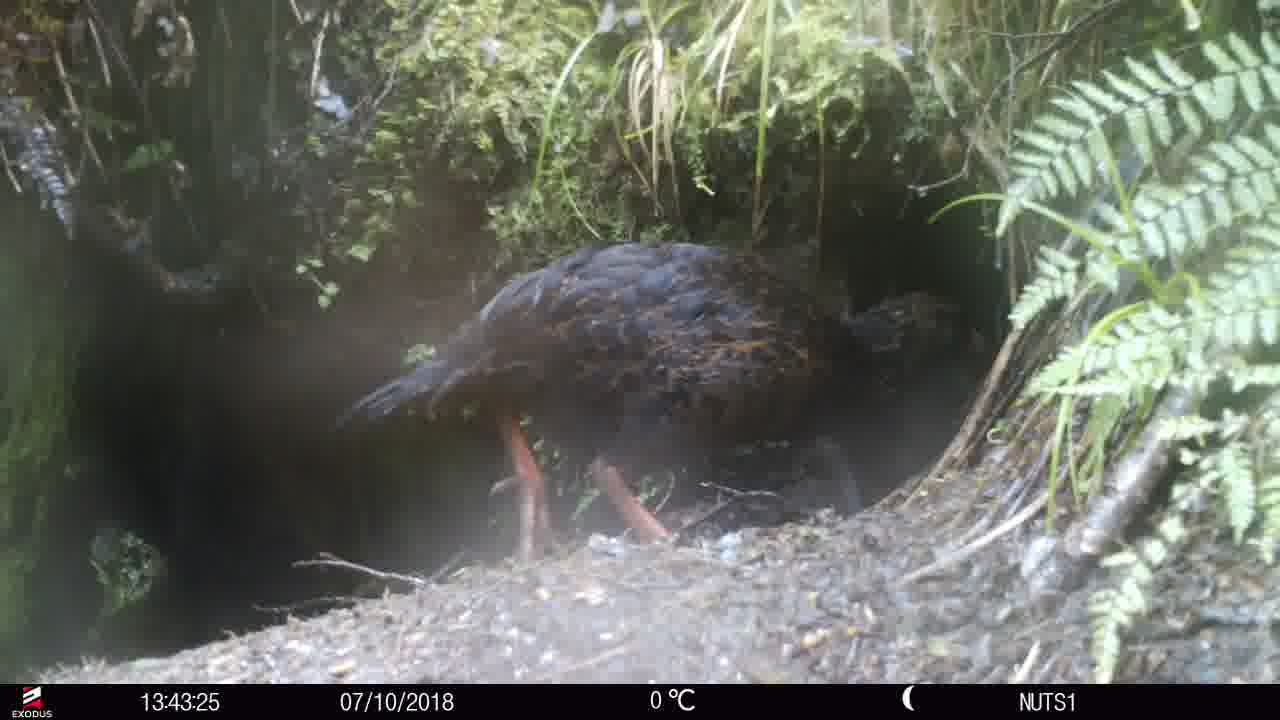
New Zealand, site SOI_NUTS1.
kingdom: Animalia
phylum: Chordata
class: Aves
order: Gruiformes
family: Rallidae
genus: Gallirallus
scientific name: Gallirallus australis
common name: weka